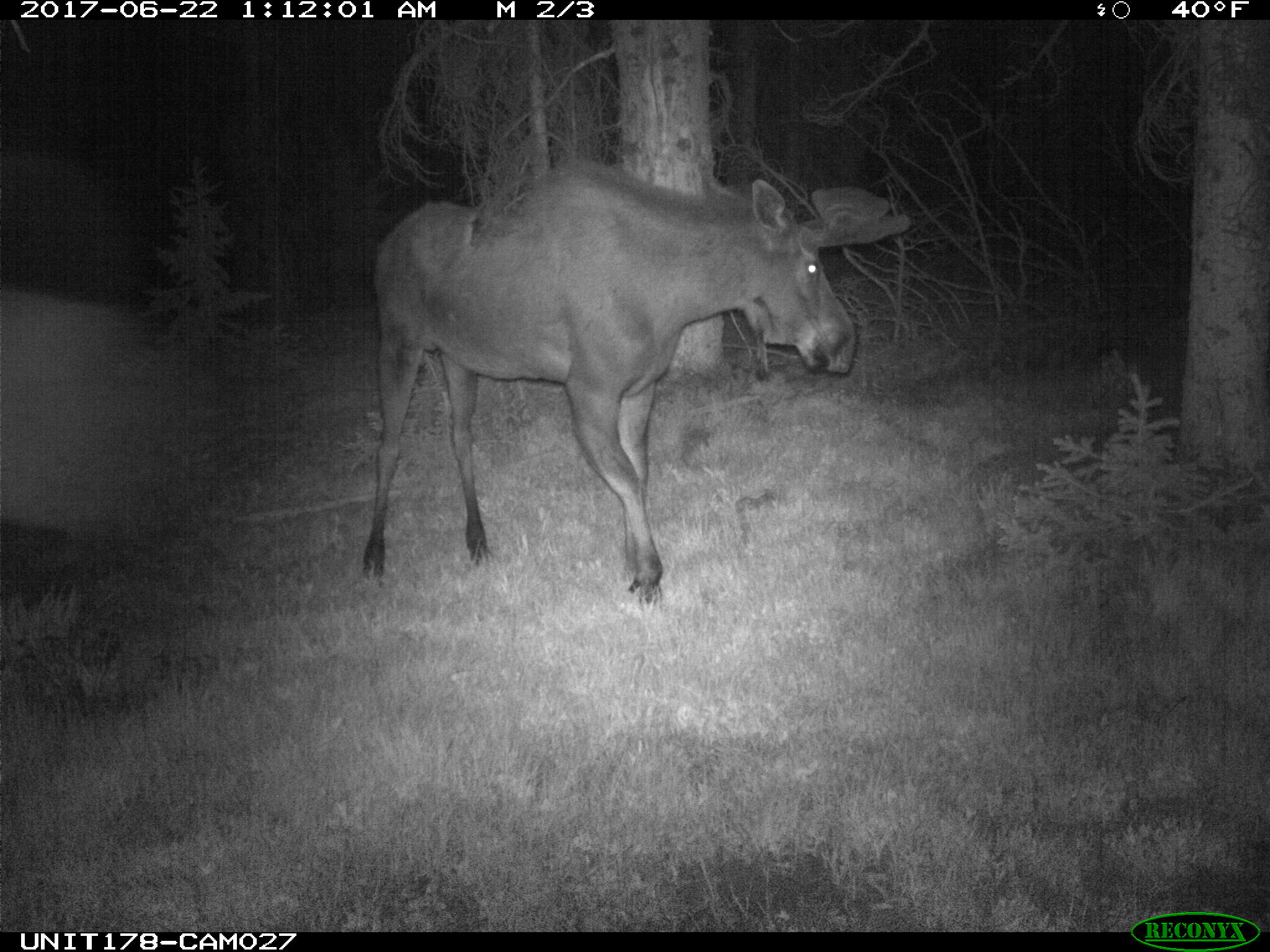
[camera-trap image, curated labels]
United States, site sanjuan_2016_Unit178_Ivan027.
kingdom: Animalia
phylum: Chordata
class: Mammalia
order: Artiodactyla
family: Cervidae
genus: Alces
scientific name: Alces alces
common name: moose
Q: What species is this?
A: Alces alces (moose).